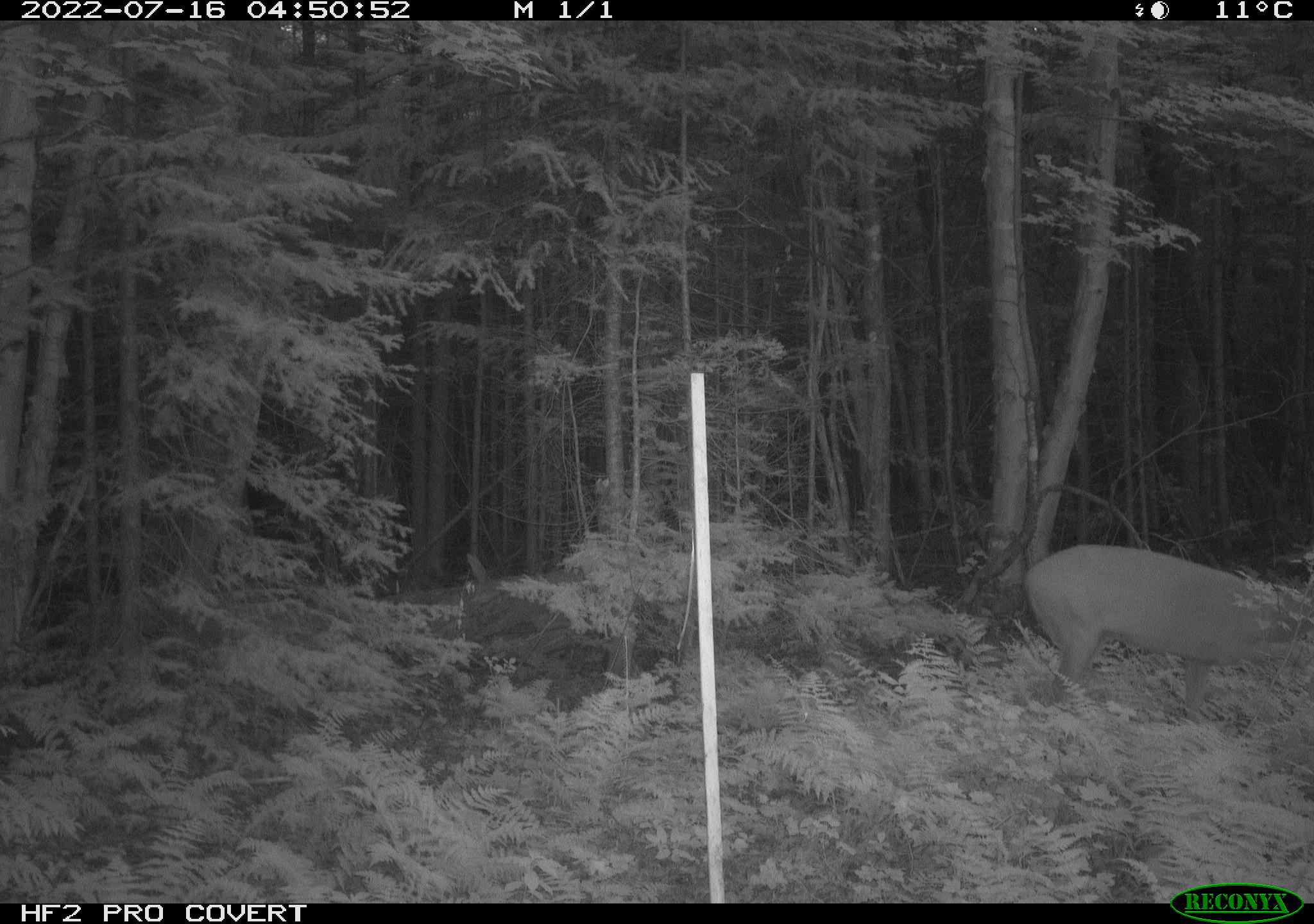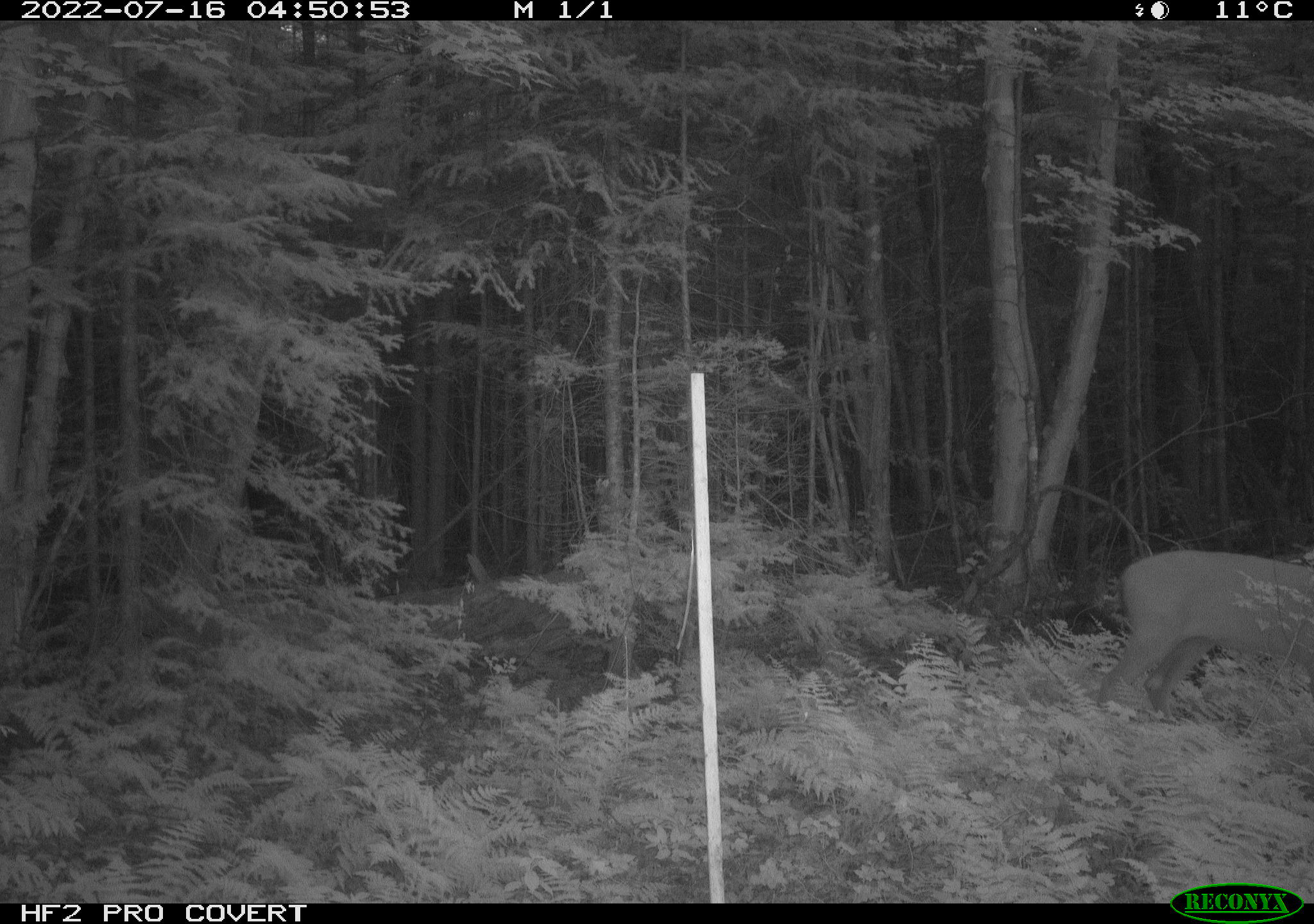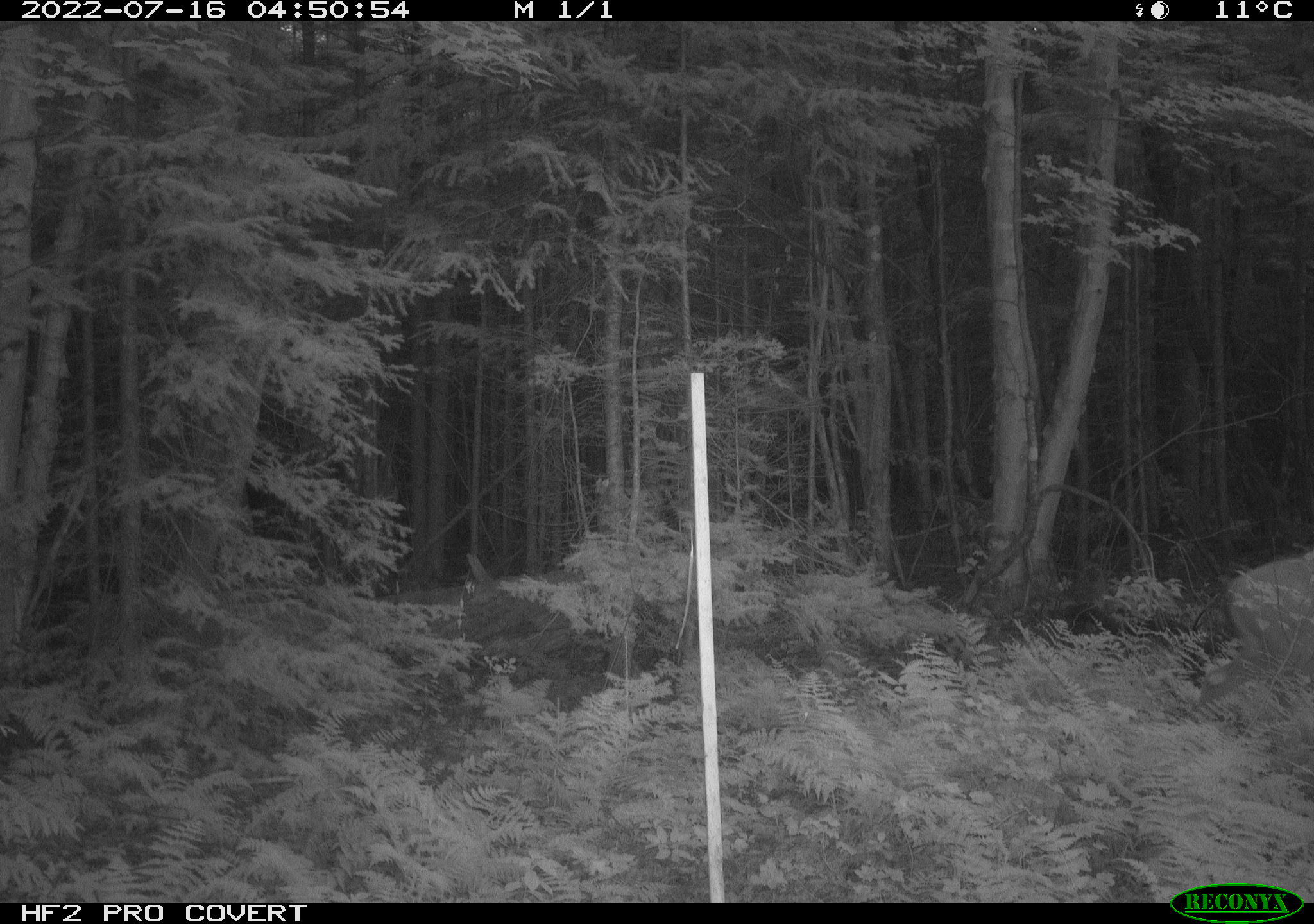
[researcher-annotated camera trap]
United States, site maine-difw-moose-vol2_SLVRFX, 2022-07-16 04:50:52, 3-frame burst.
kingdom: Animalia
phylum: Chordata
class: Mammalia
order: Artiodactyla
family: Cervidae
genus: Odocoileus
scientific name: Odocoileus virginianus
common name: white-tailed deer